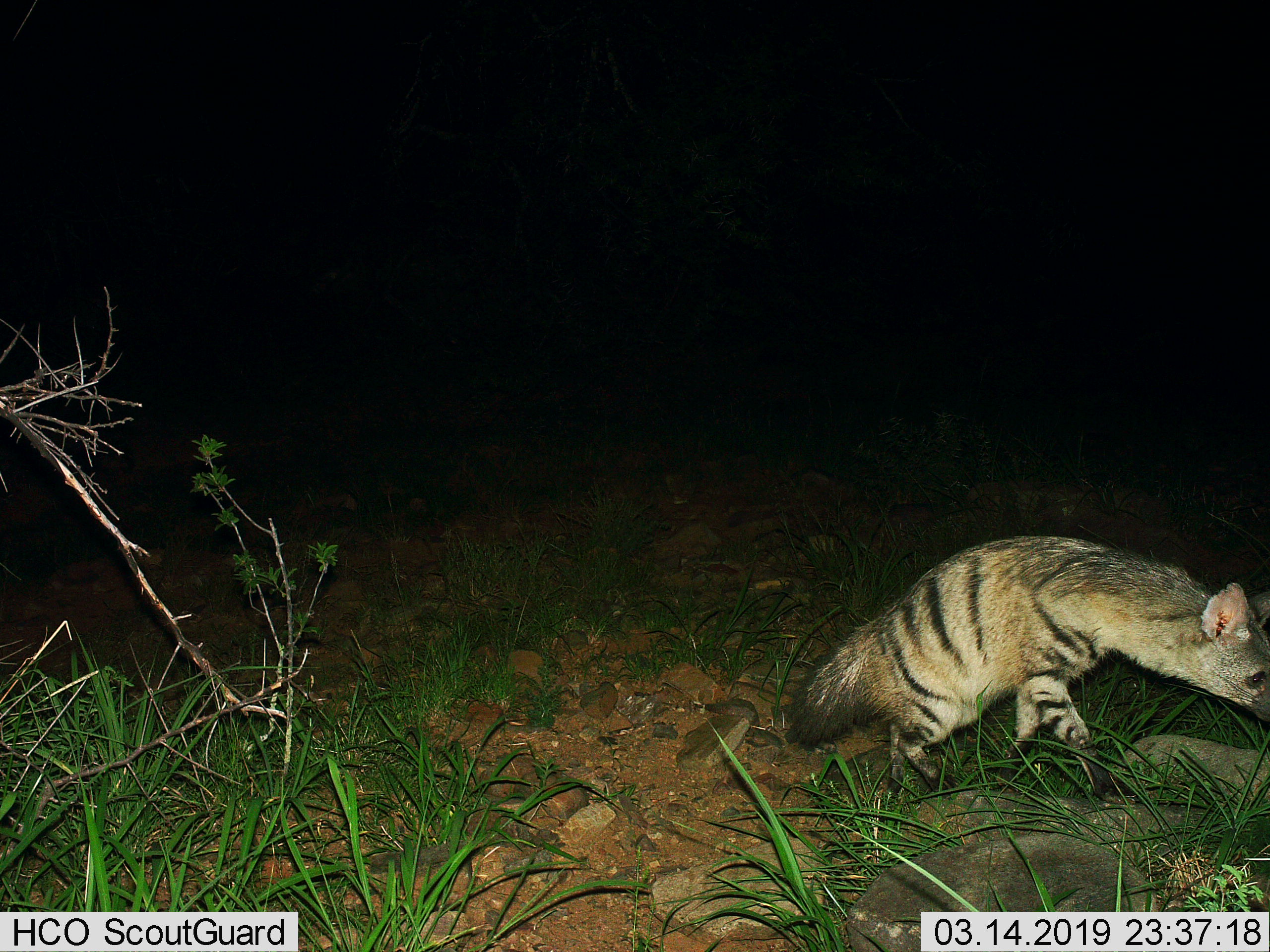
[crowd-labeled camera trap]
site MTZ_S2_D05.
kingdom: Animalia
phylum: Chordata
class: Mammalia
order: Carnivora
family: Hyaenidae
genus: Proteles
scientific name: Proteles cristatus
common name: aardwolf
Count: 1.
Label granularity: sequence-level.